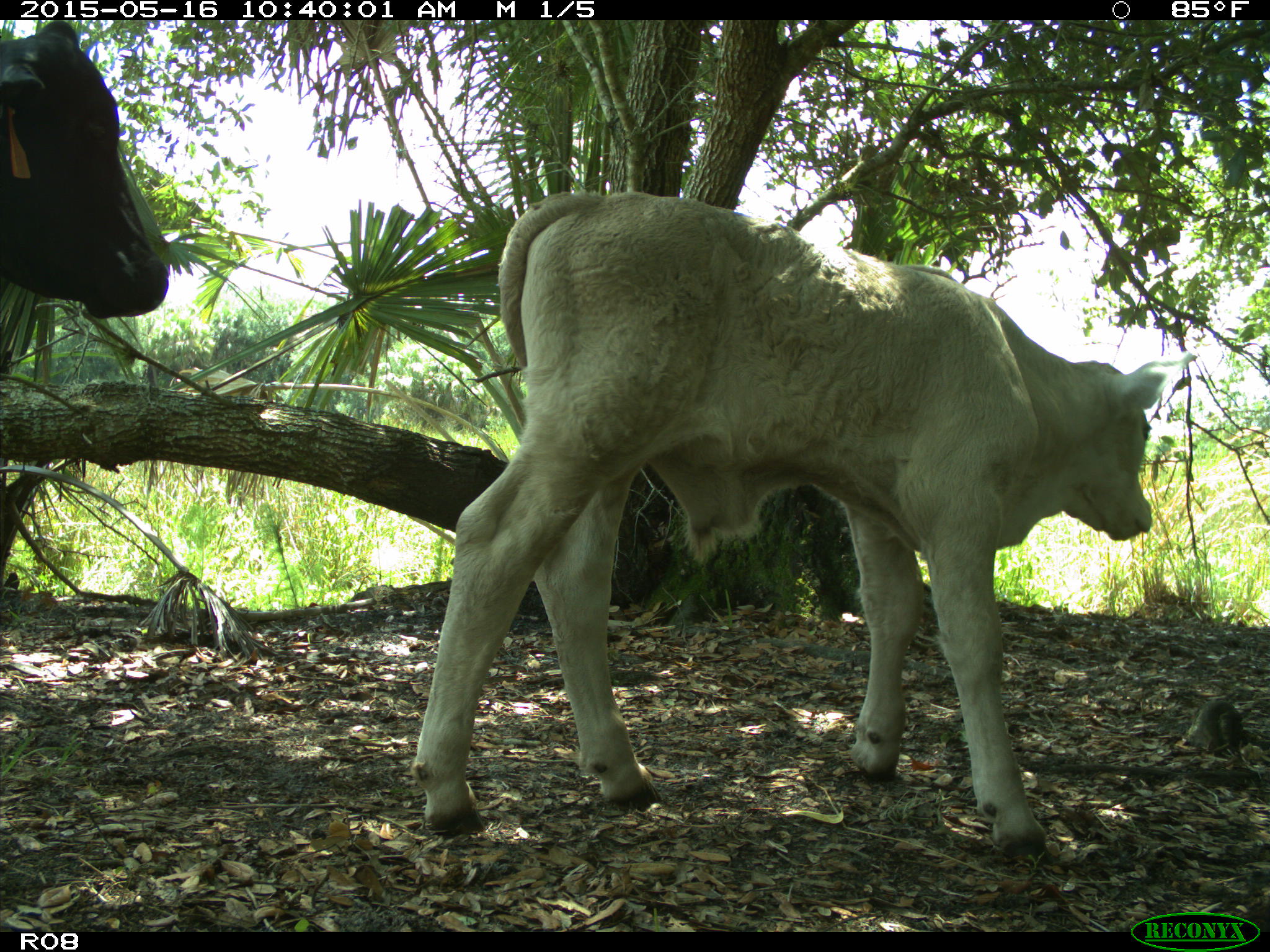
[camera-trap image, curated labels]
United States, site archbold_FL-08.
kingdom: Animalia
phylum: Chordata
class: Mammalia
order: Artiodactyla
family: Bovidae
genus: Bos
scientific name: Bos taurus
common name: domestic cow